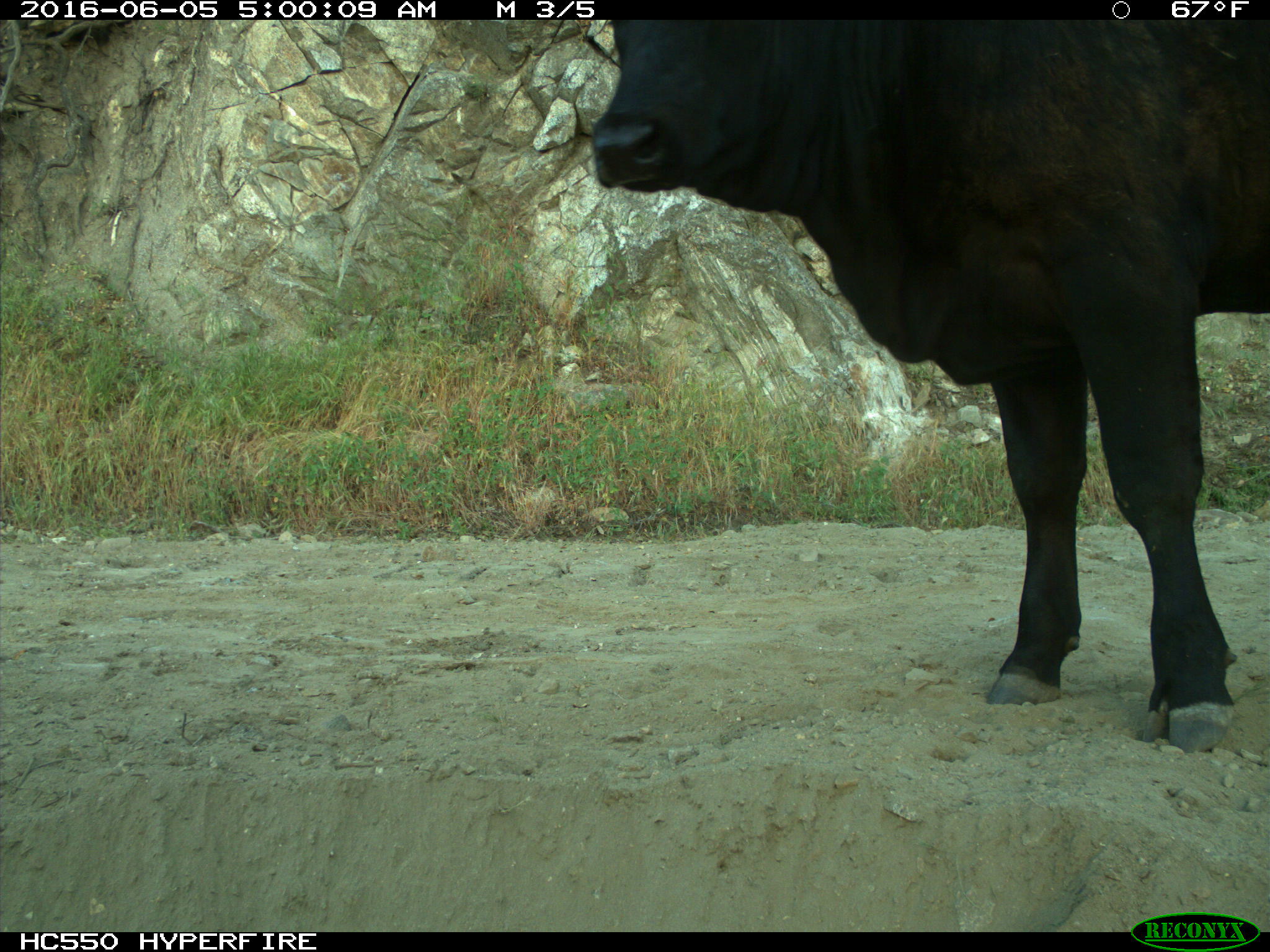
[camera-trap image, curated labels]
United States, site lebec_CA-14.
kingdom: Animalia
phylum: Chordata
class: Mammalia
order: Artiodactyla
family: Bovidae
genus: Bos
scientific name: Bos taurus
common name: domestic cow